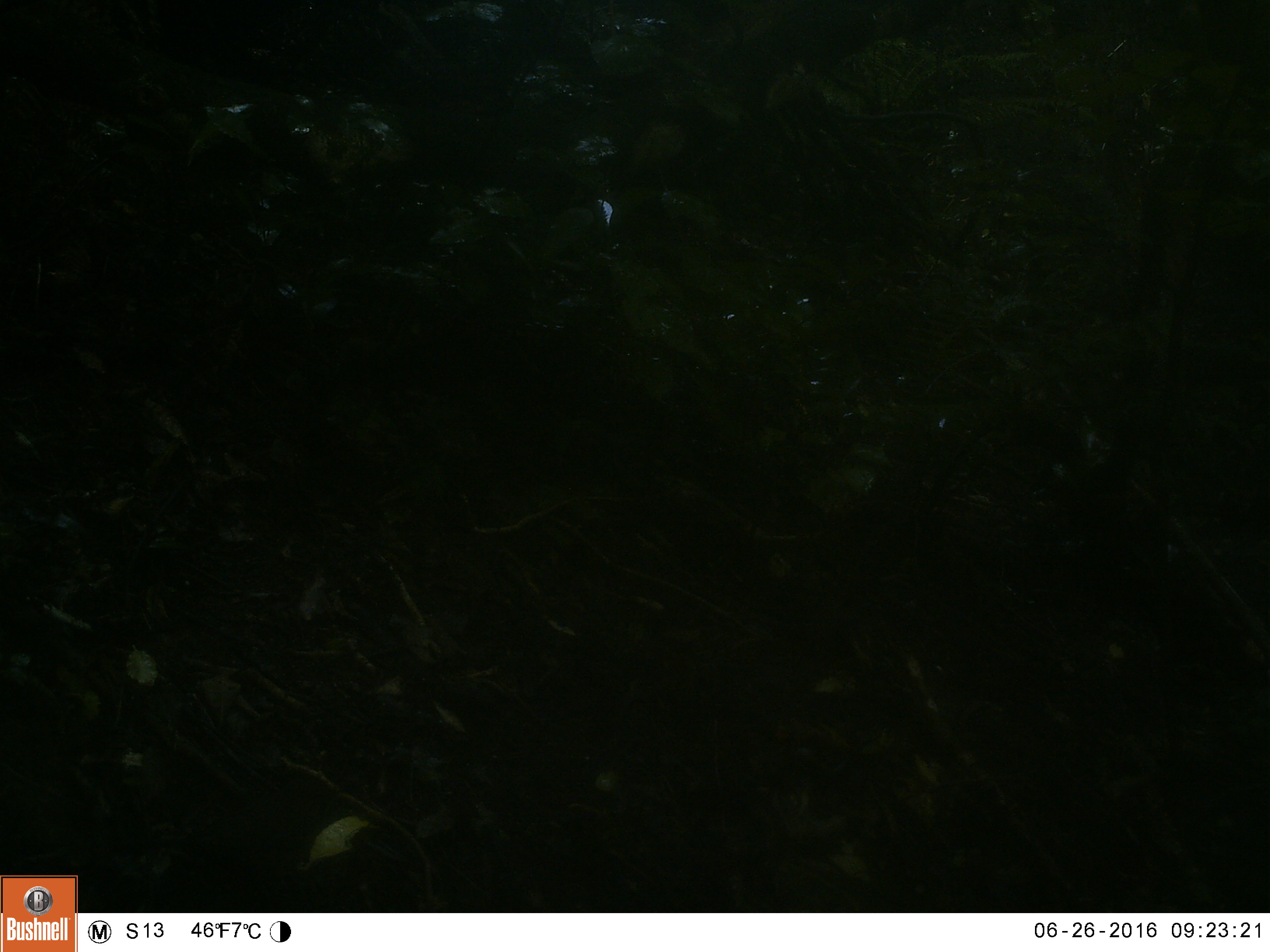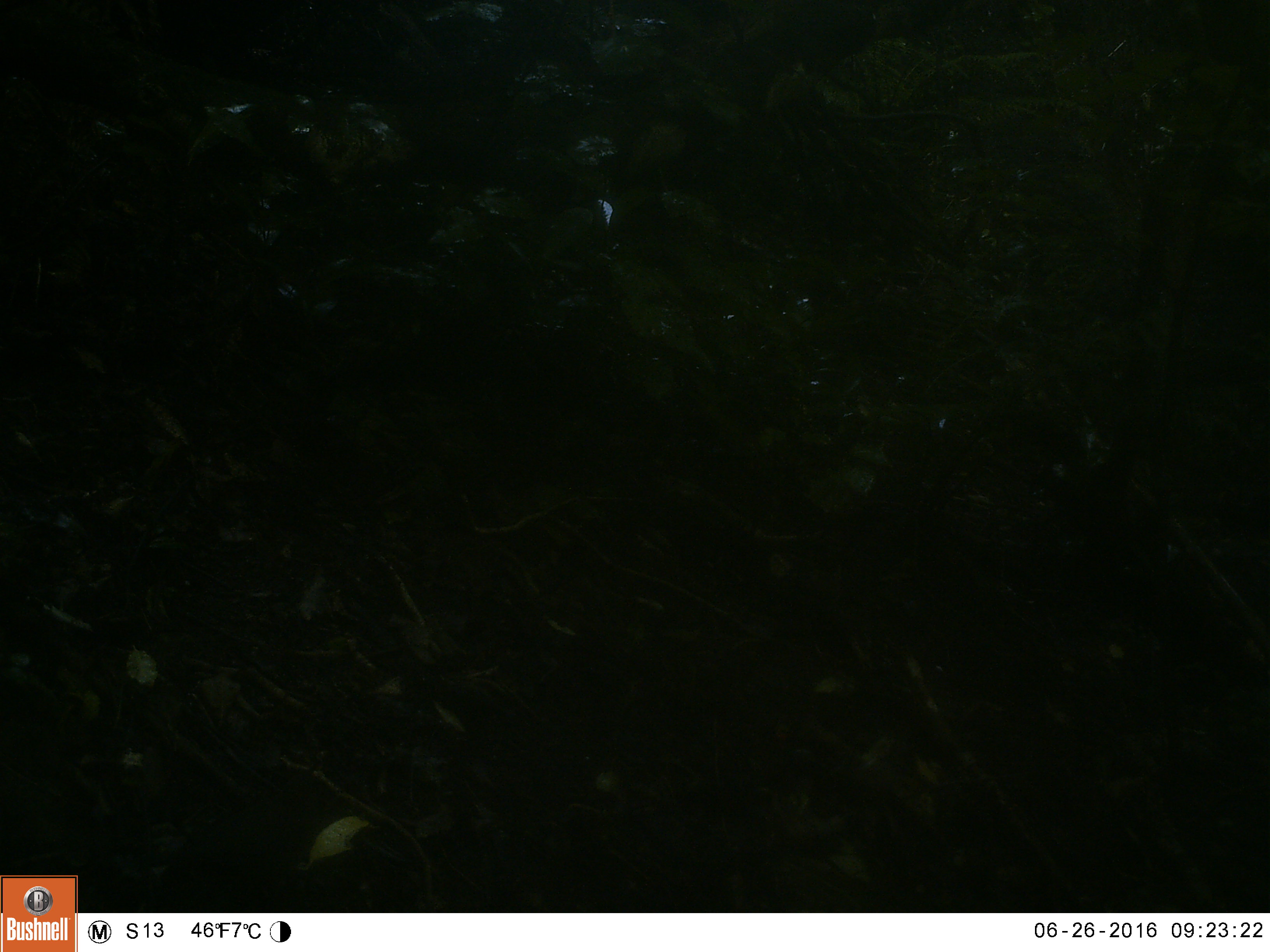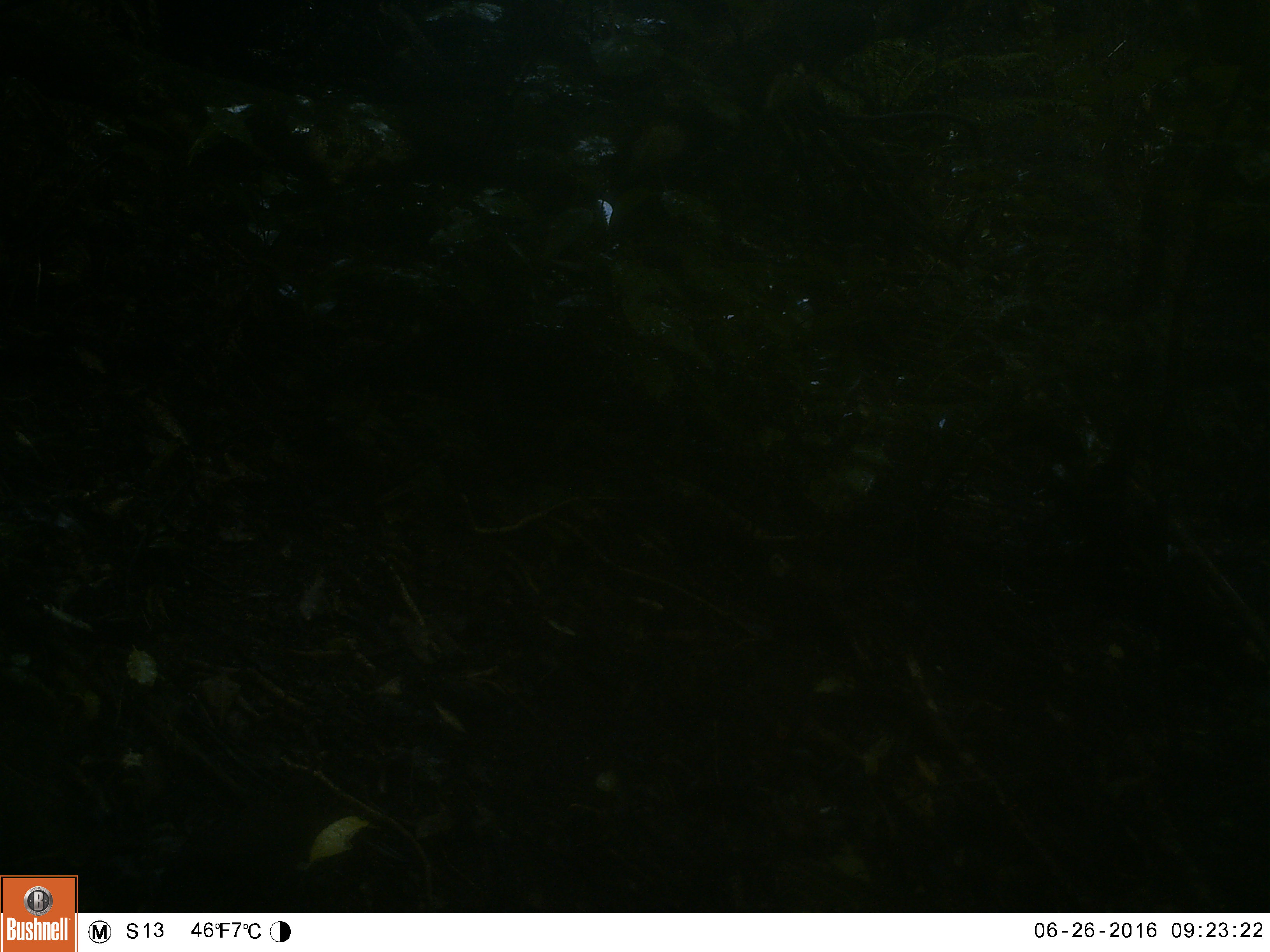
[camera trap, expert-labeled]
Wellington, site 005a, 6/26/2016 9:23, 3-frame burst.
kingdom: Animalia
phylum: Chordata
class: Aves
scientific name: Aves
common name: bird